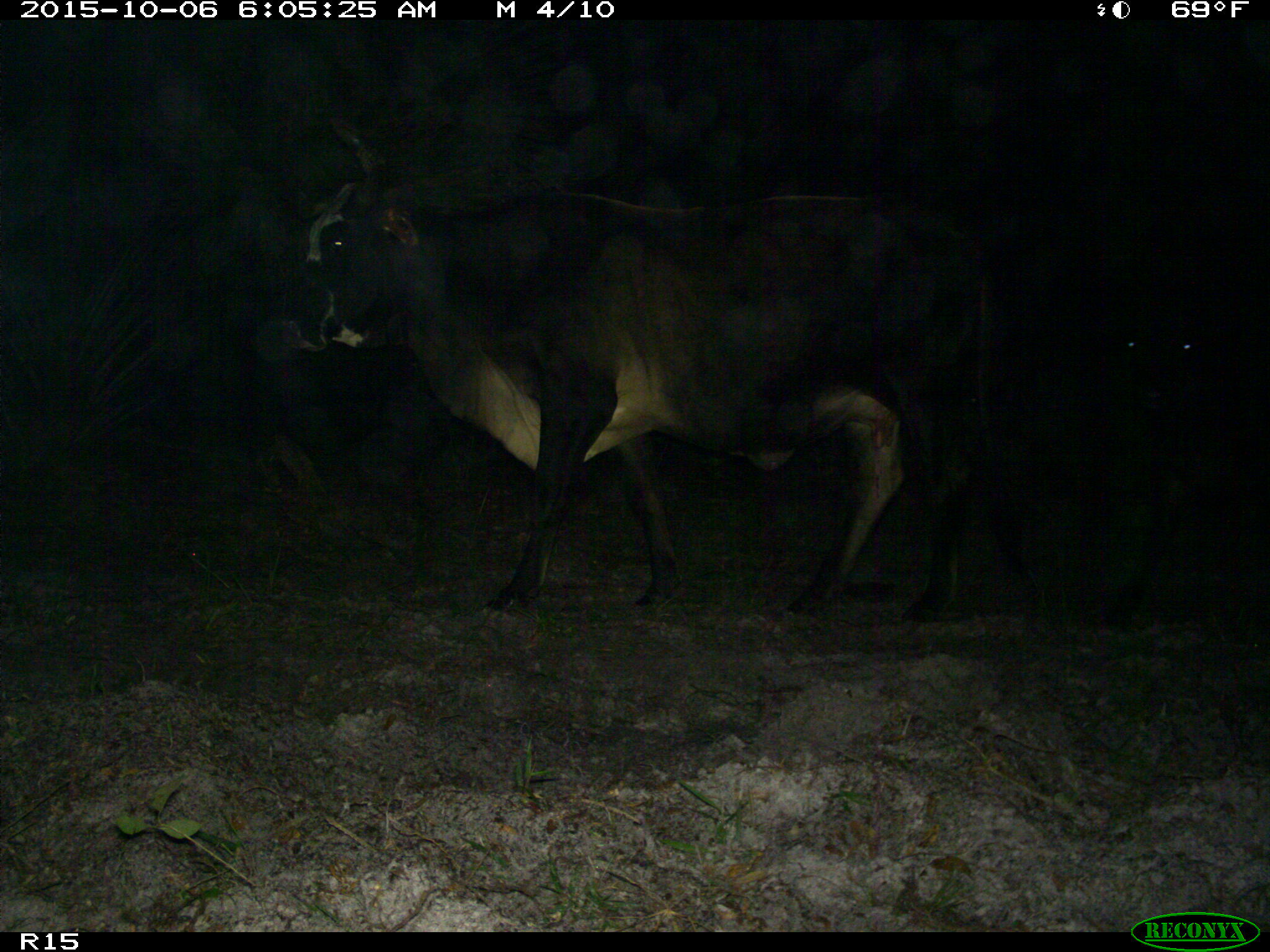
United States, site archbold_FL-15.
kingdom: Animalia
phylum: Chordata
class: Mammalia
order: Artiodactyla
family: Bovidae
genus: Bos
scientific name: Bos taurus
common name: domestic cow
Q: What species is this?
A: Bos taurus (domestic cow).